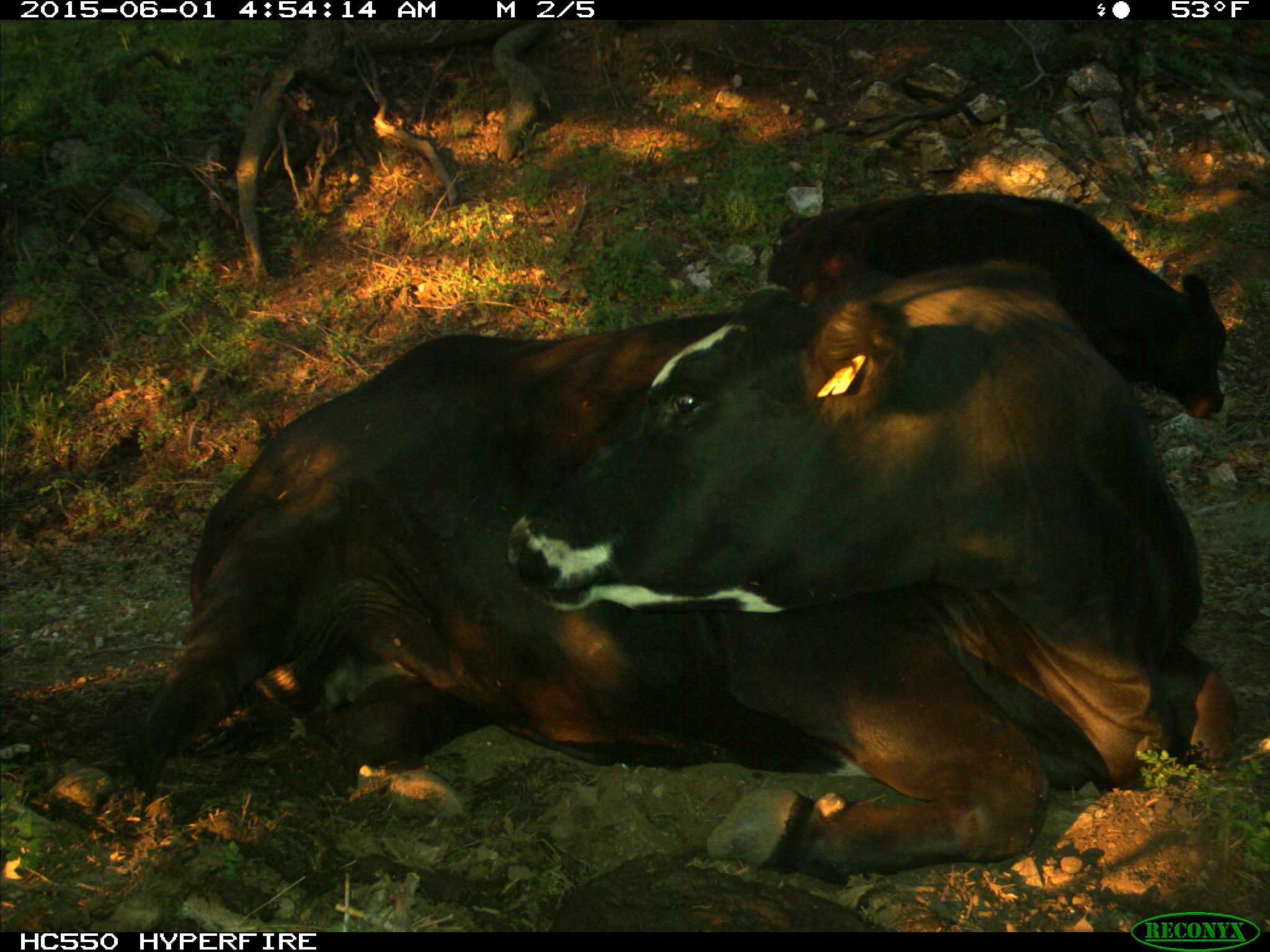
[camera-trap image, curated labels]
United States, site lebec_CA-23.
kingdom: Animalia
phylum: Chordata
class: Mammalia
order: Artiodactyla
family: Bovidae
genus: Bos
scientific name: Bos taurus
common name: domestic cow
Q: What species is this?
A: Bos taurus (domestic cow).